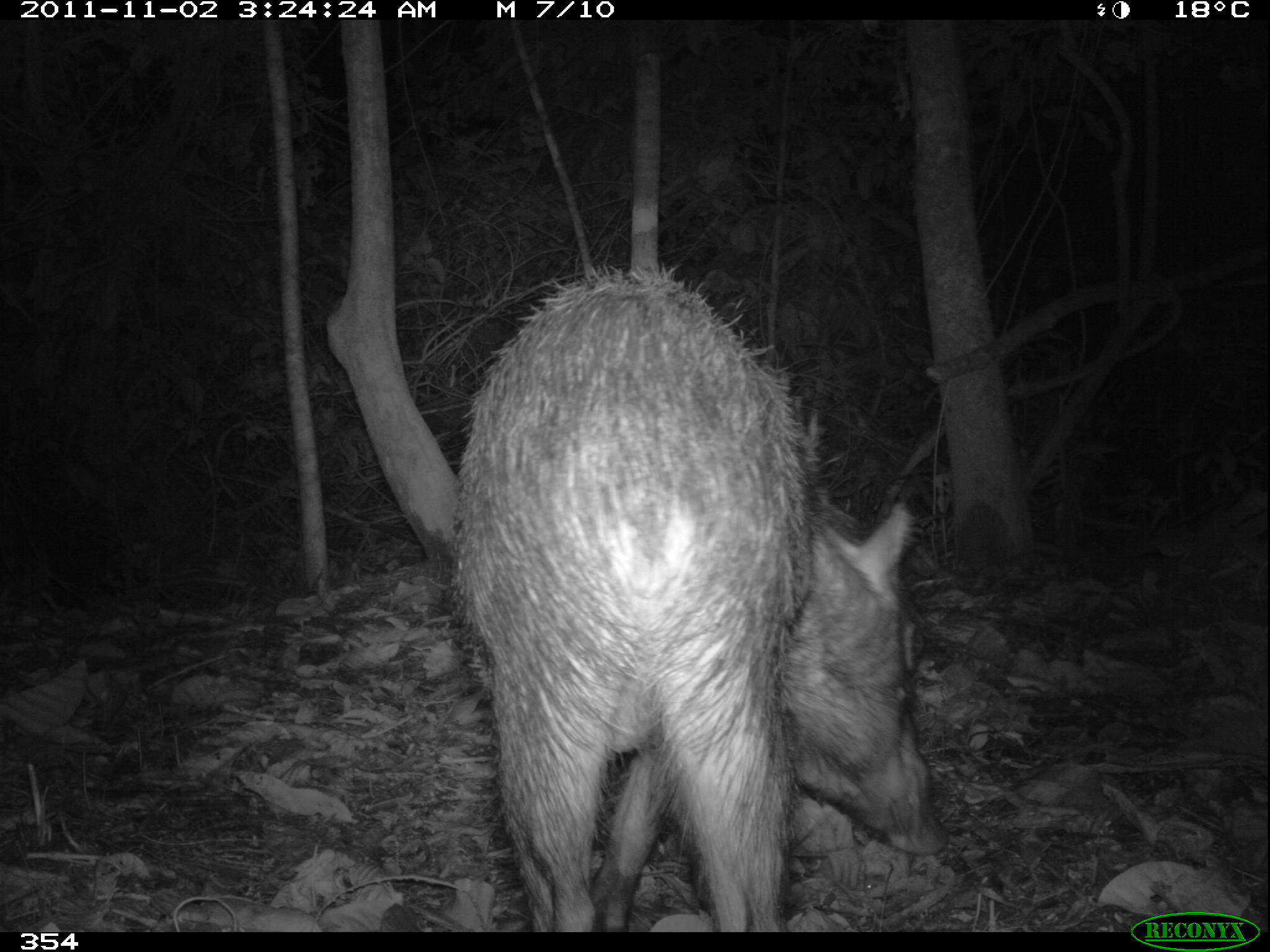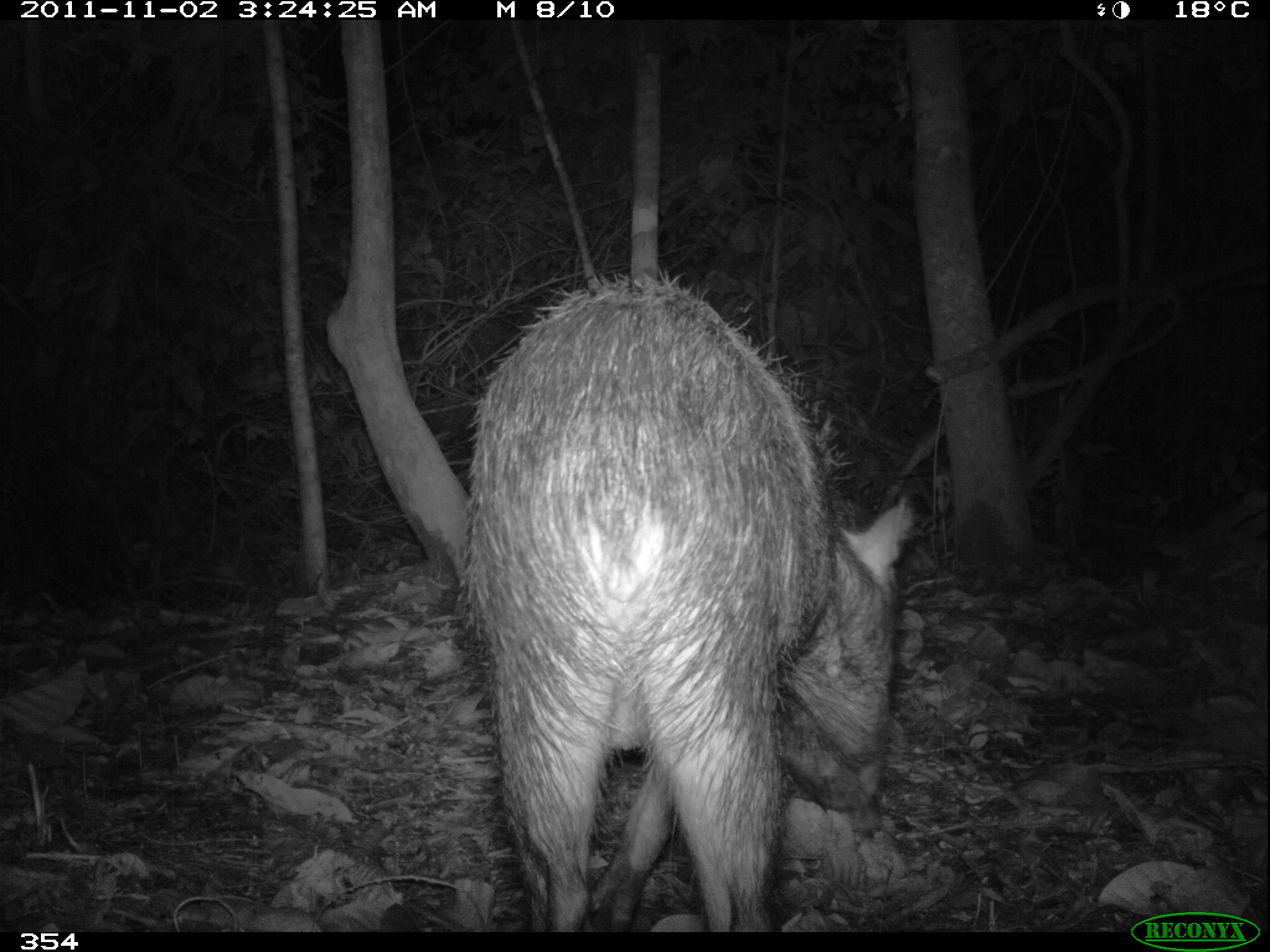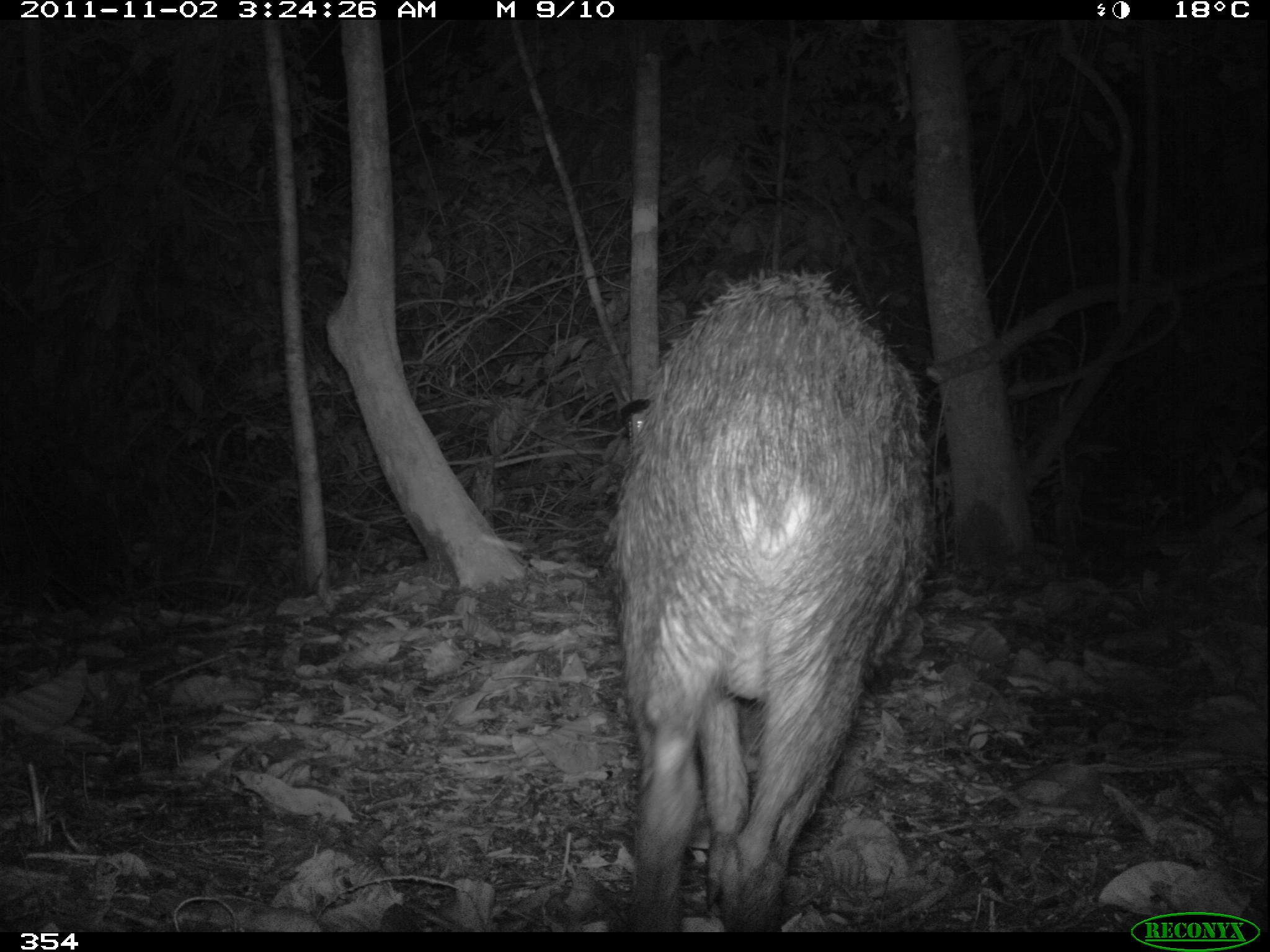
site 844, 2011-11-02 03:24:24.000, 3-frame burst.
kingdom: Animalia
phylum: Chordata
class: Mammalia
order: Artiodactyla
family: Tayassuidae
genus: Tayassu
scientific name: Tayassu pecari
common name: white-lipped peccary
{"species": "Tayassu pecari (white-lipped peccary)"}